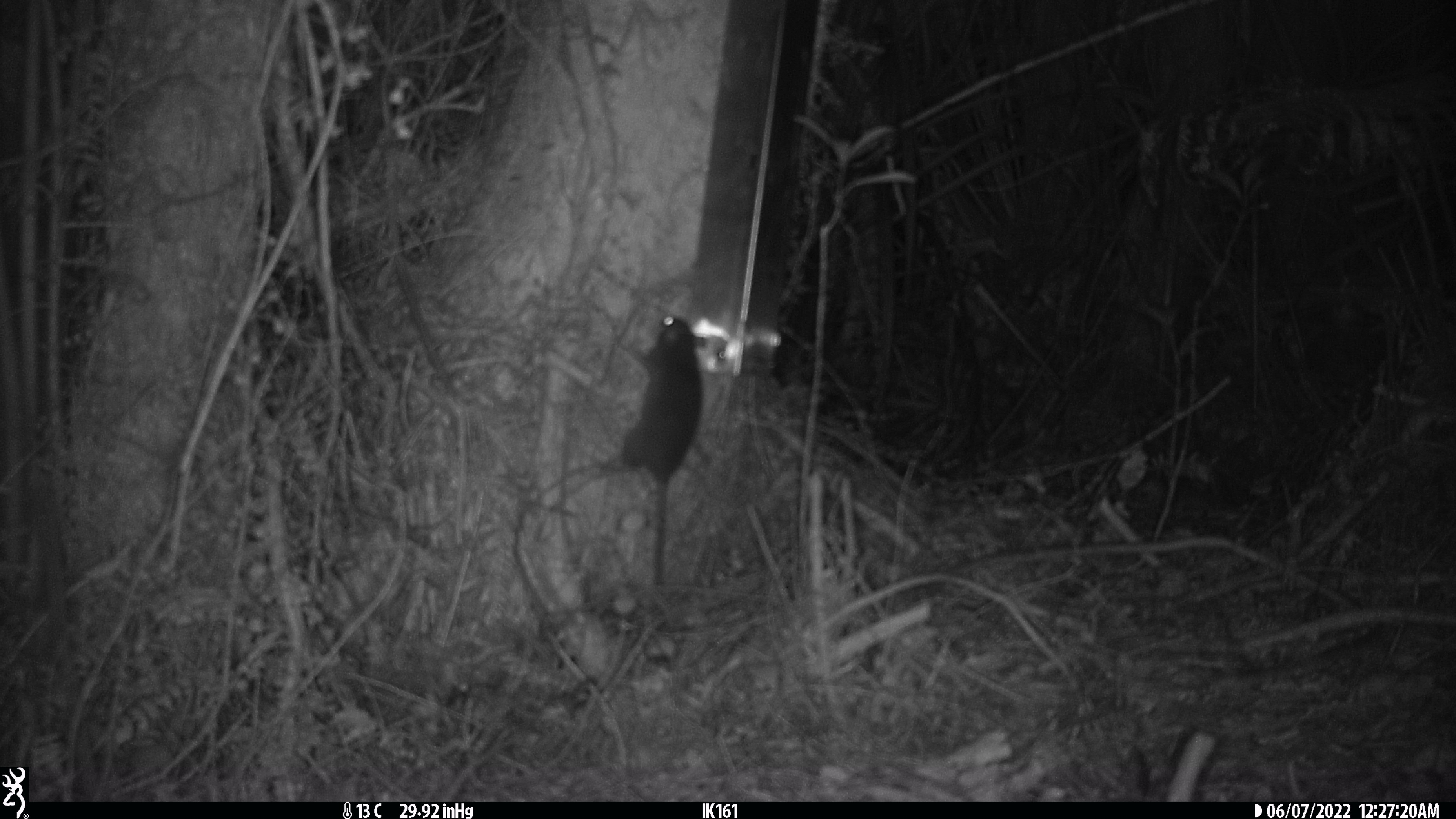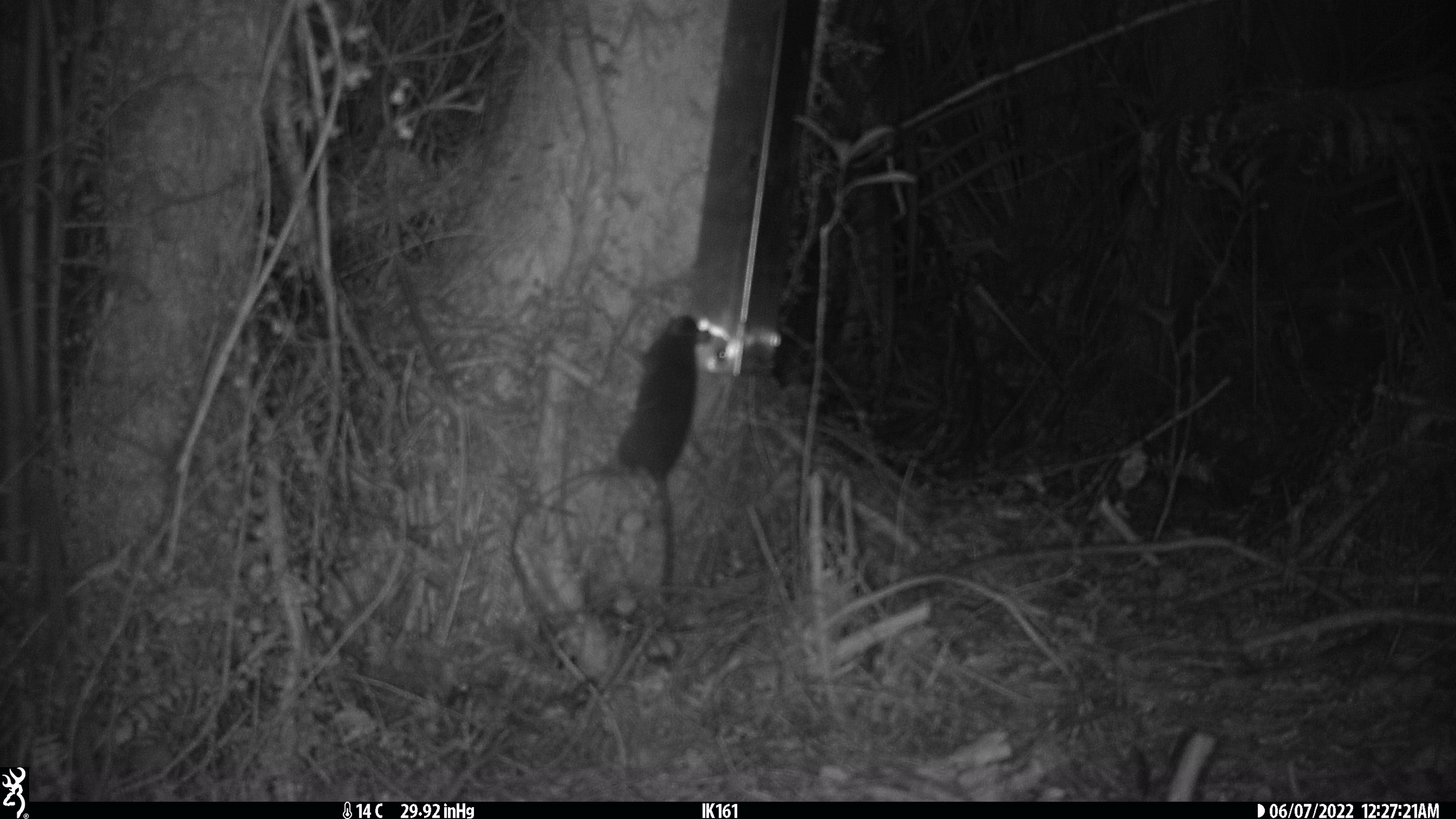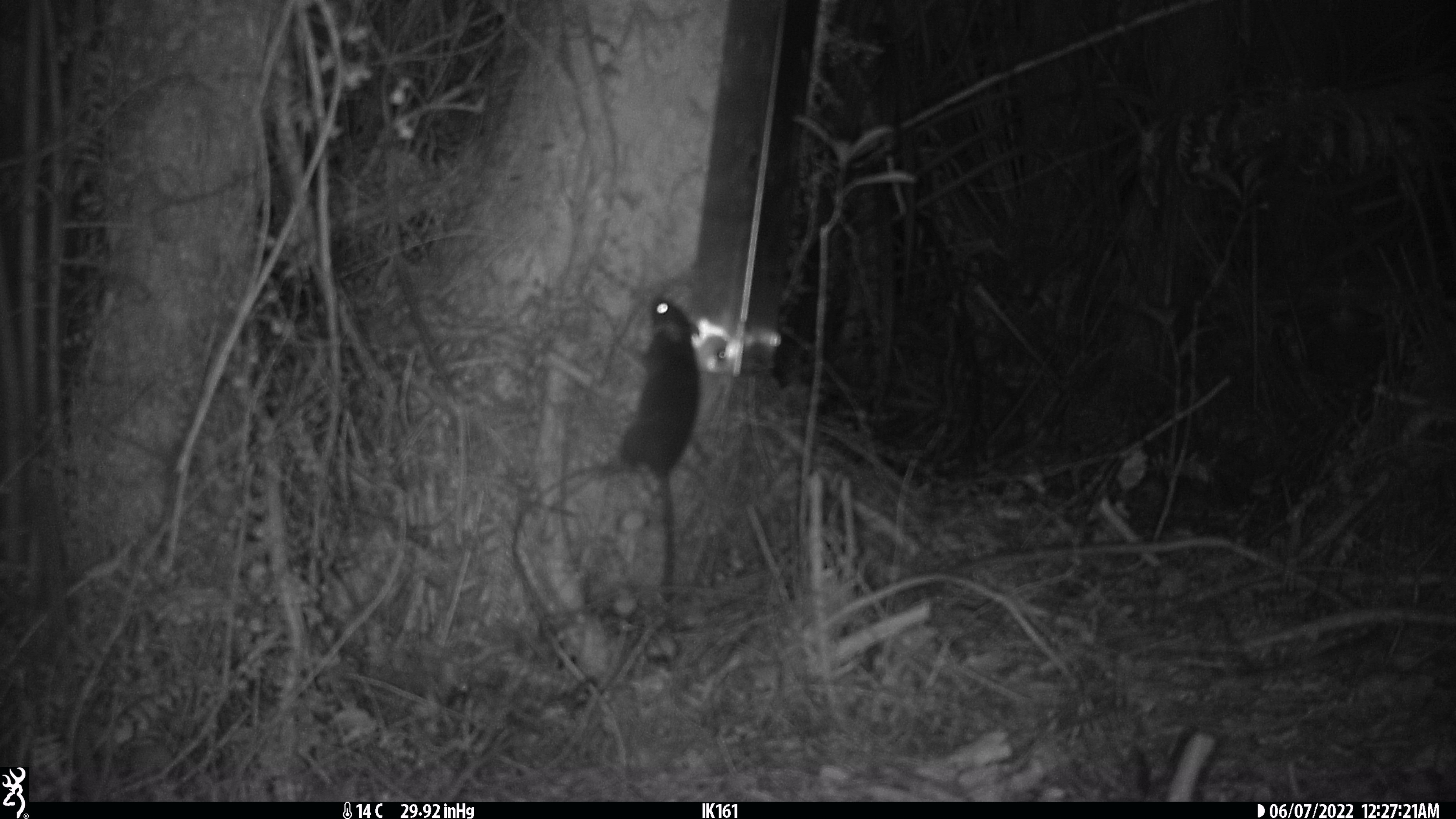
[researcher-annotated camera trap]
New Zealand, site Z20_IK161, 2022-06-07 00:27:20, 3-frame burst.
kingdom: Animalia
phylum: Chordata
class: Mammalia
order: Rodentia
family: Muridae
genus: Rattus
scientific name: Rattus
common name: rat